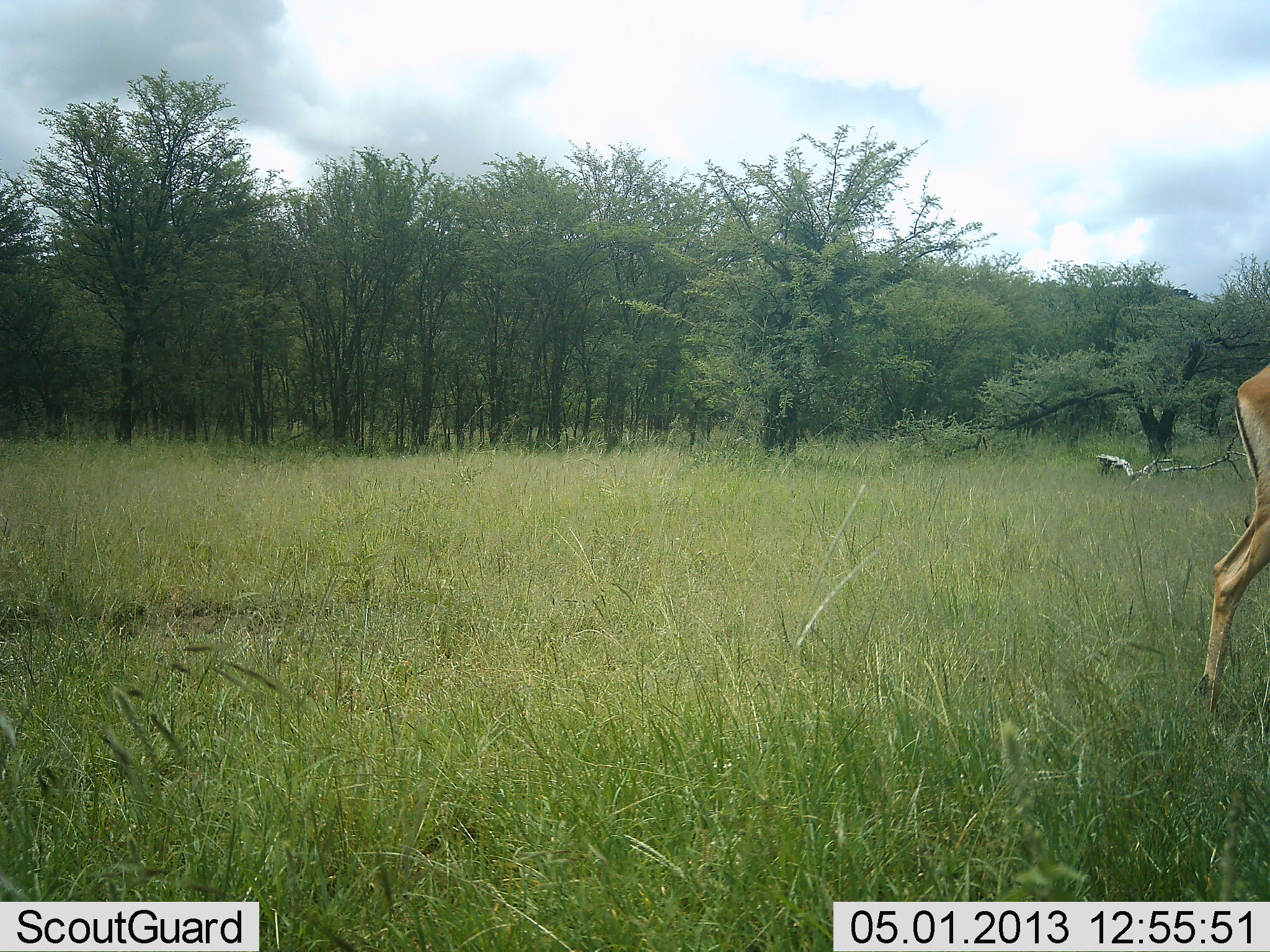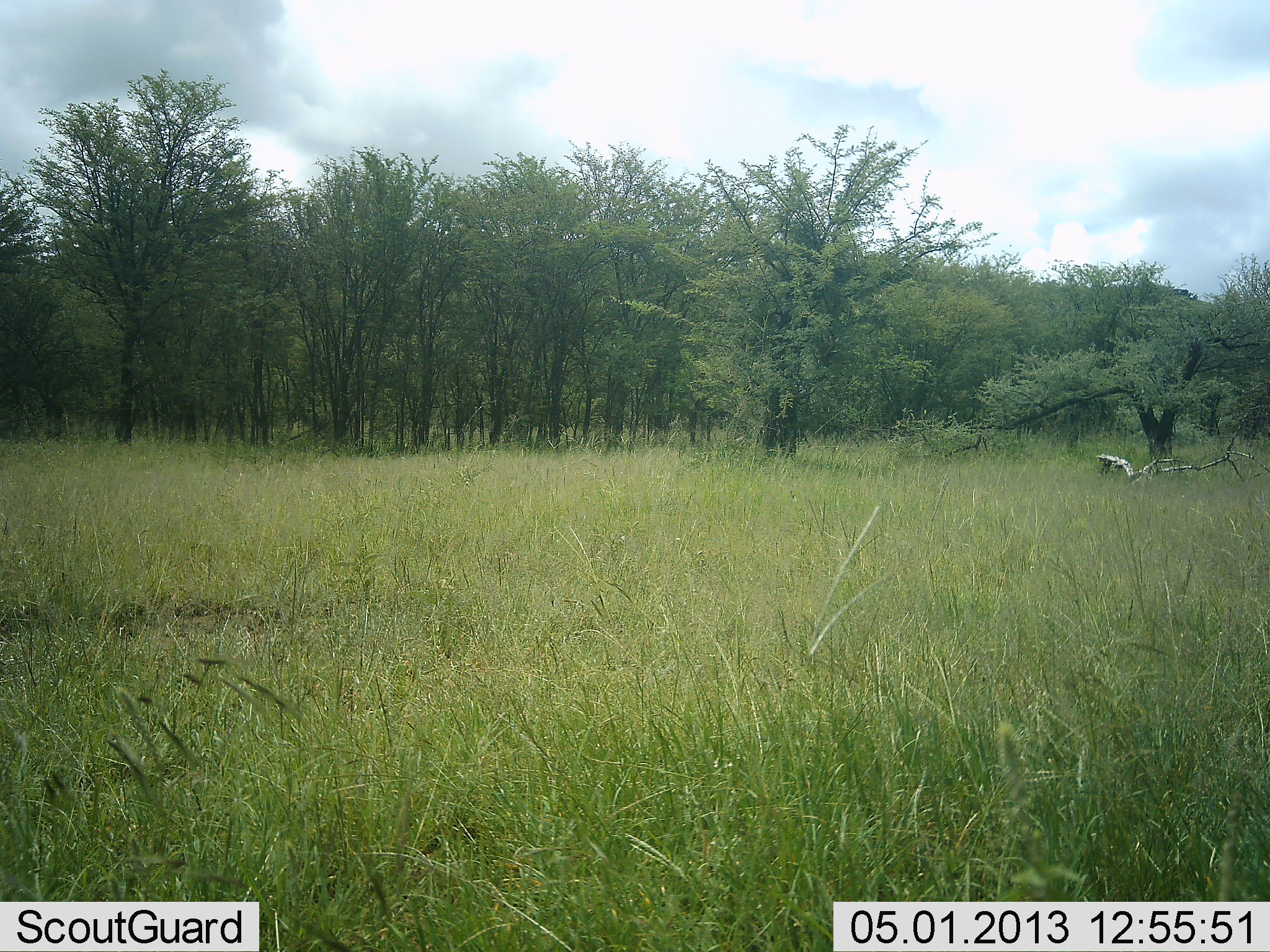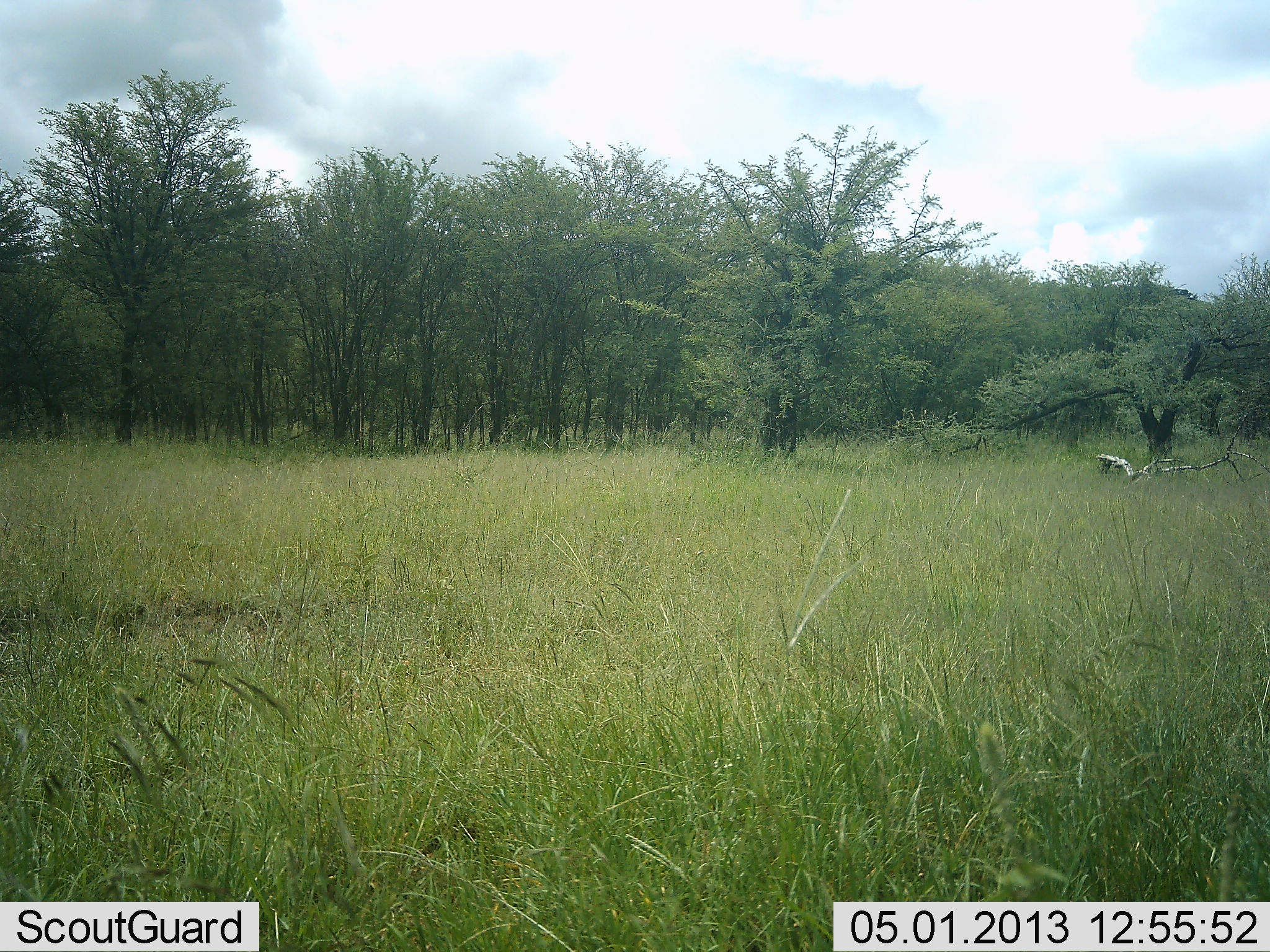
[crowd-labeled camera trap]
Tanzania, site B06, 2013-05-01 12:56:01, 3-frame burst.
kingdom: Animalia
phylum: Chordata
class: Mammalia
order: Artiodactyla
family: Bovidae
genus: Aepyceros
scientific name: Aepyceros melampus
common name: impala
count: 1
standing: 0%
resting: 0%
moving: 100%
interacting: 0%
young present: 0%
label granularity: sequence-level